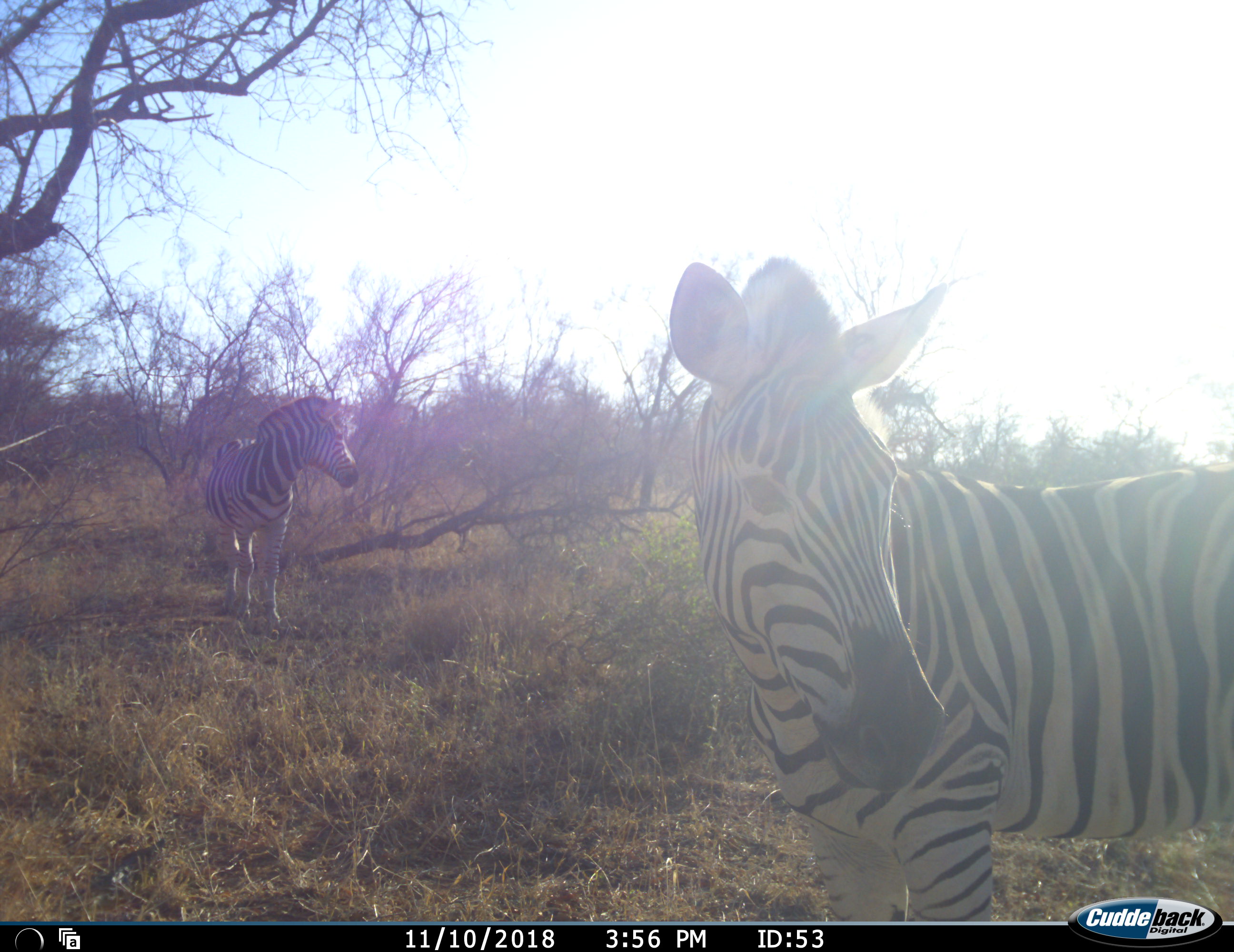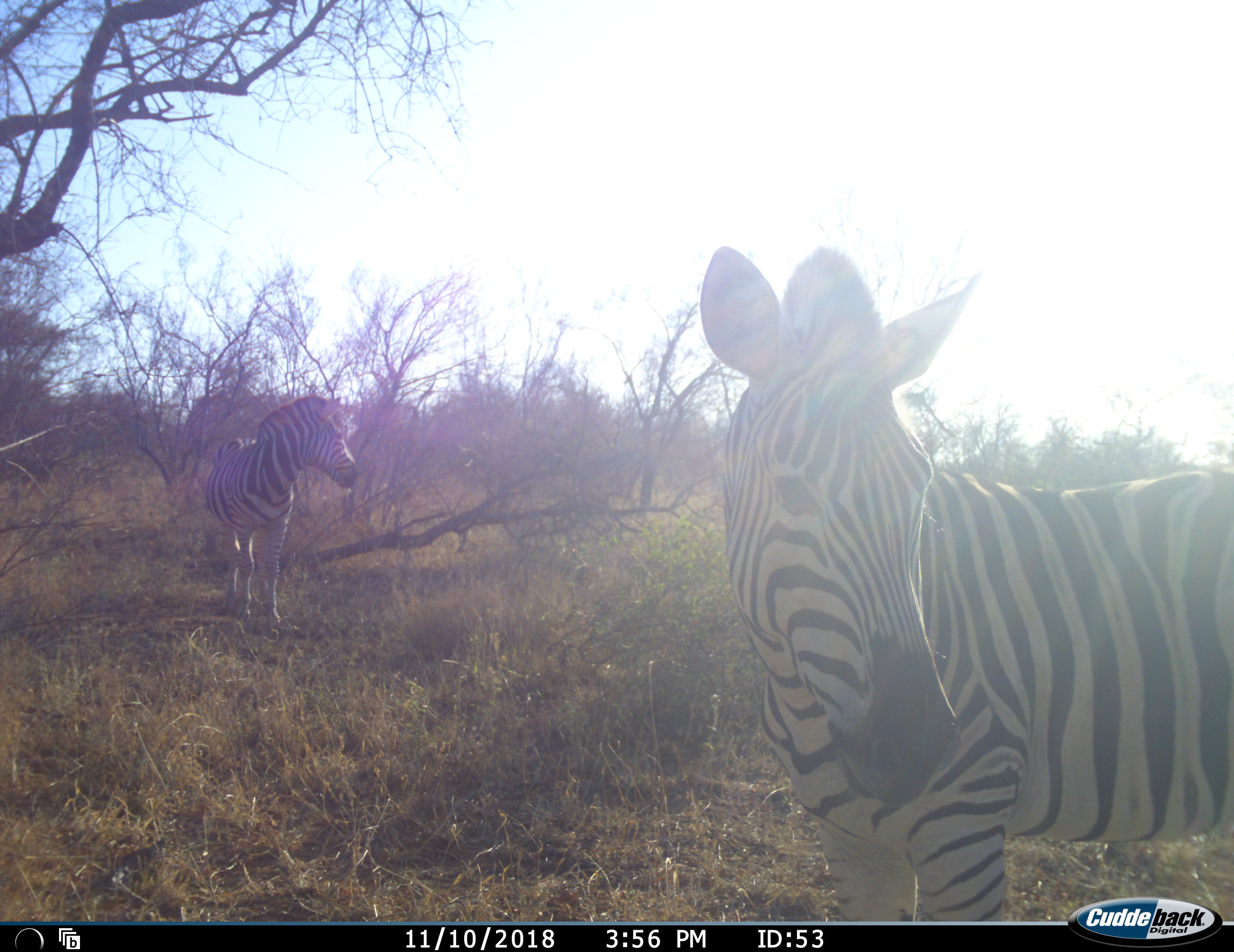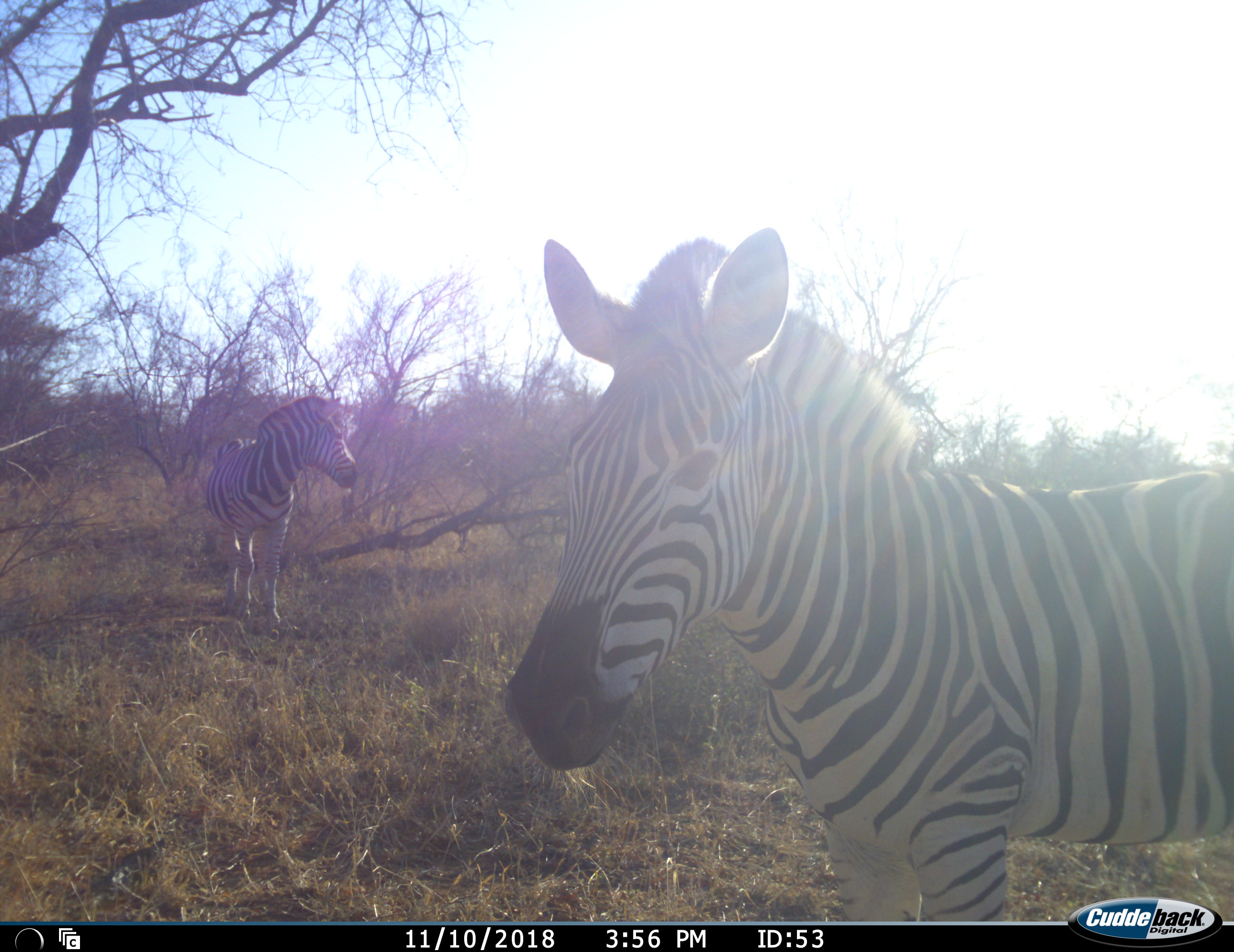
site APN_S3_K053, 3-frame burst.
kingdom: Animalia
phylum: Chordata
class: Mammalia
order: Perissodactyla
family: Equidae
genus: Equus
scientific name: Equus quagga burchellii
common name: burchell's zebra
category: zebraburchells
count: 2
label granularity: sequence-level